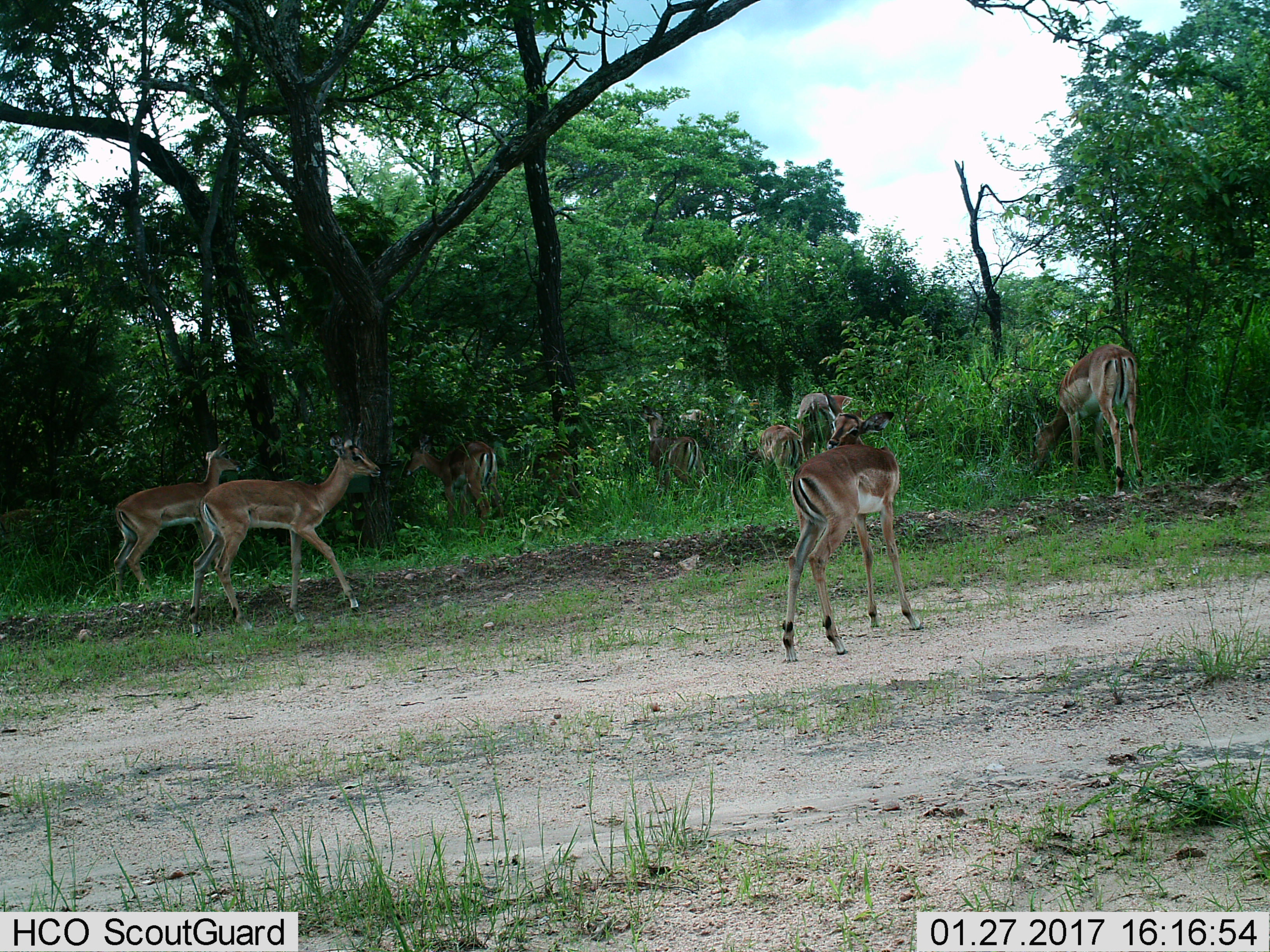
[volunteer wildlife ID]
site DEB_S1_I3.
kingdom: Animalia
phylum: Chordata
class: Mammalia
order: Artiodactyla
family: Bovidae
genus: Aepyceros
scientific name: Aepyceros melampus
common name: impala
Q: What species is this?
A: Impala (Aepyceros melampus).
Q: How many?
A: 9.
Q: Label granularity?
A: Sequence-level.